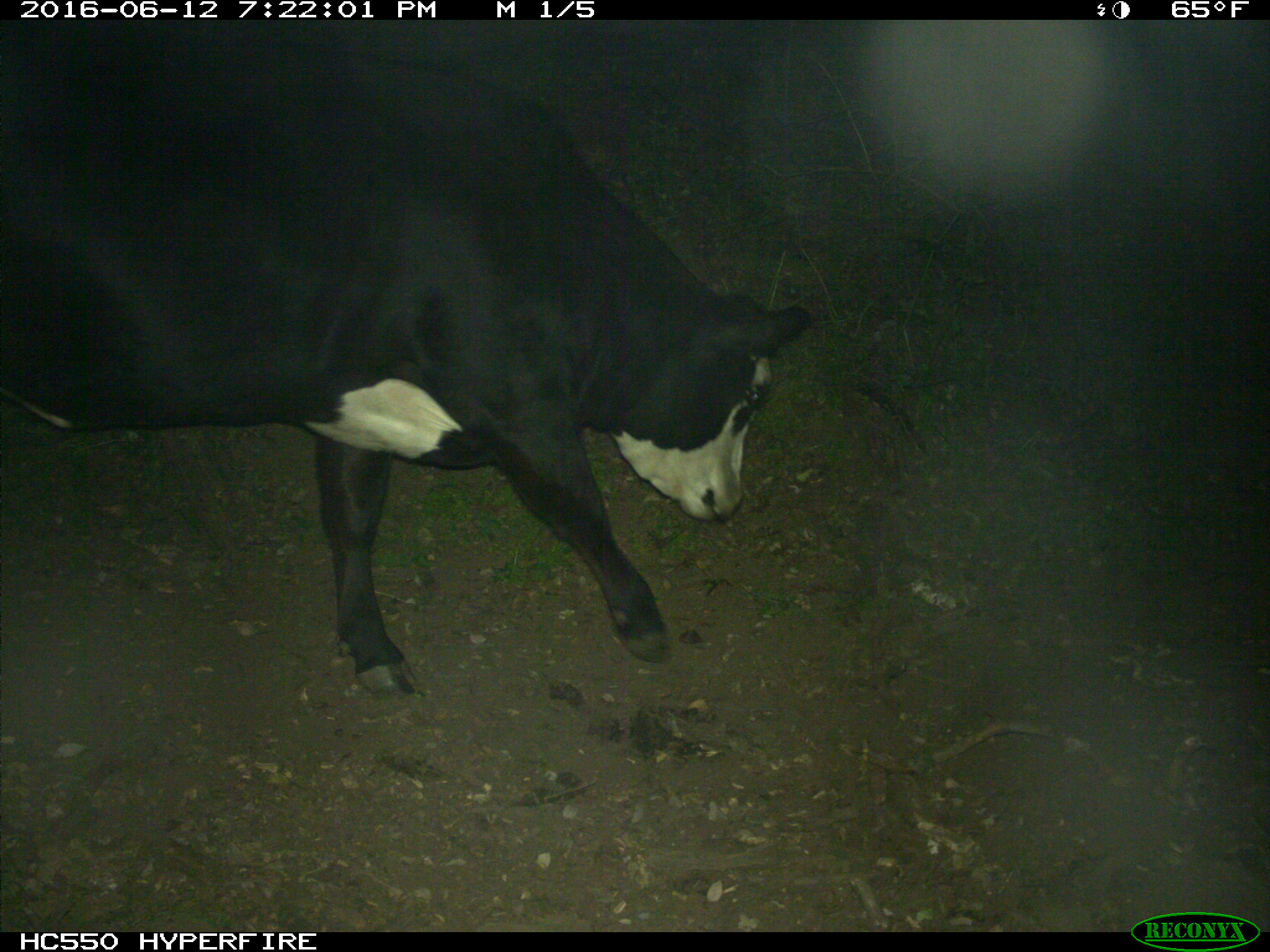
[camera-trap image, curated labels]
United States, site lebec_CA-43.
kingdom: Animalia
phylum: Chordata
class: Mammalia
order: Artiodactyla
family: Bovidae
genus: Bos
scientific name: Bos taurus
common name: domestic cow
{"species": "Bos taurus (domestic cow)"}